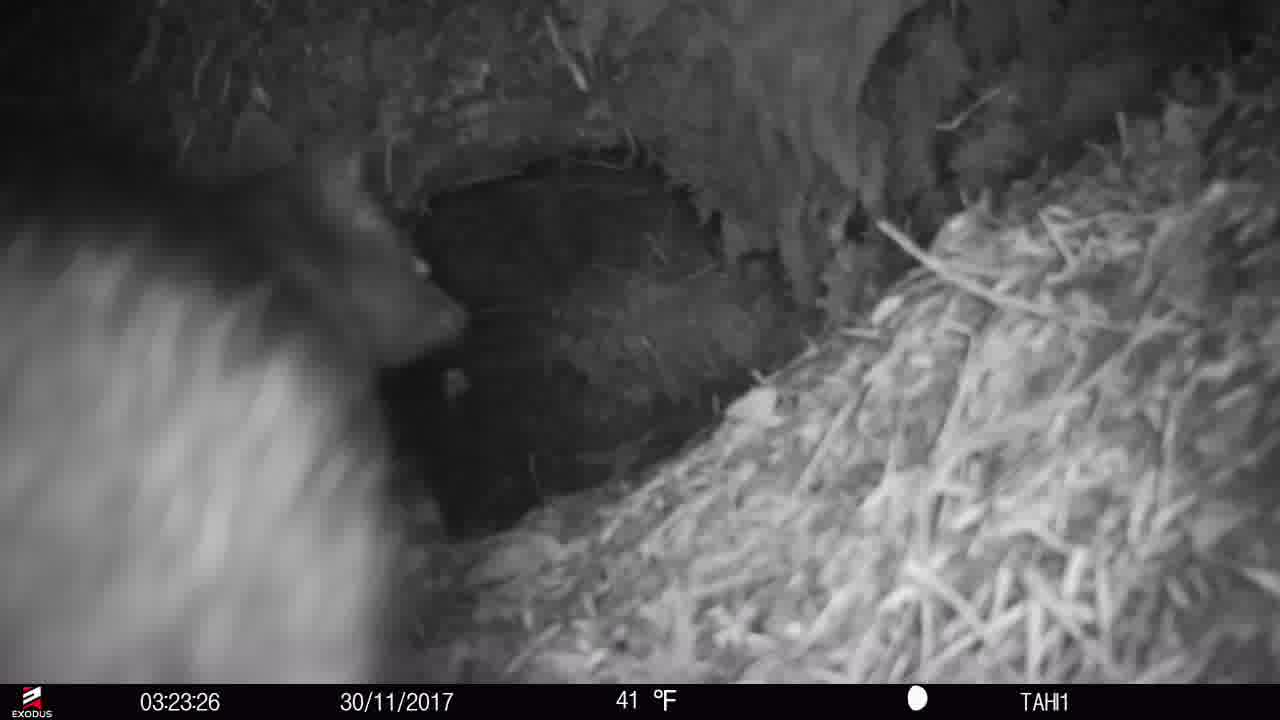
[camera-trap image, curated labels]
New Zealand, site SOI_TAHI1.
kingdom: Animalia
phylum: Chordata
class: Mammalia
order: Diprotodontia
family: Phalangeridae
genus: Trichosurus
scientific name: Trichosurus vulpecula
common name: common brushtail possum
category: possum